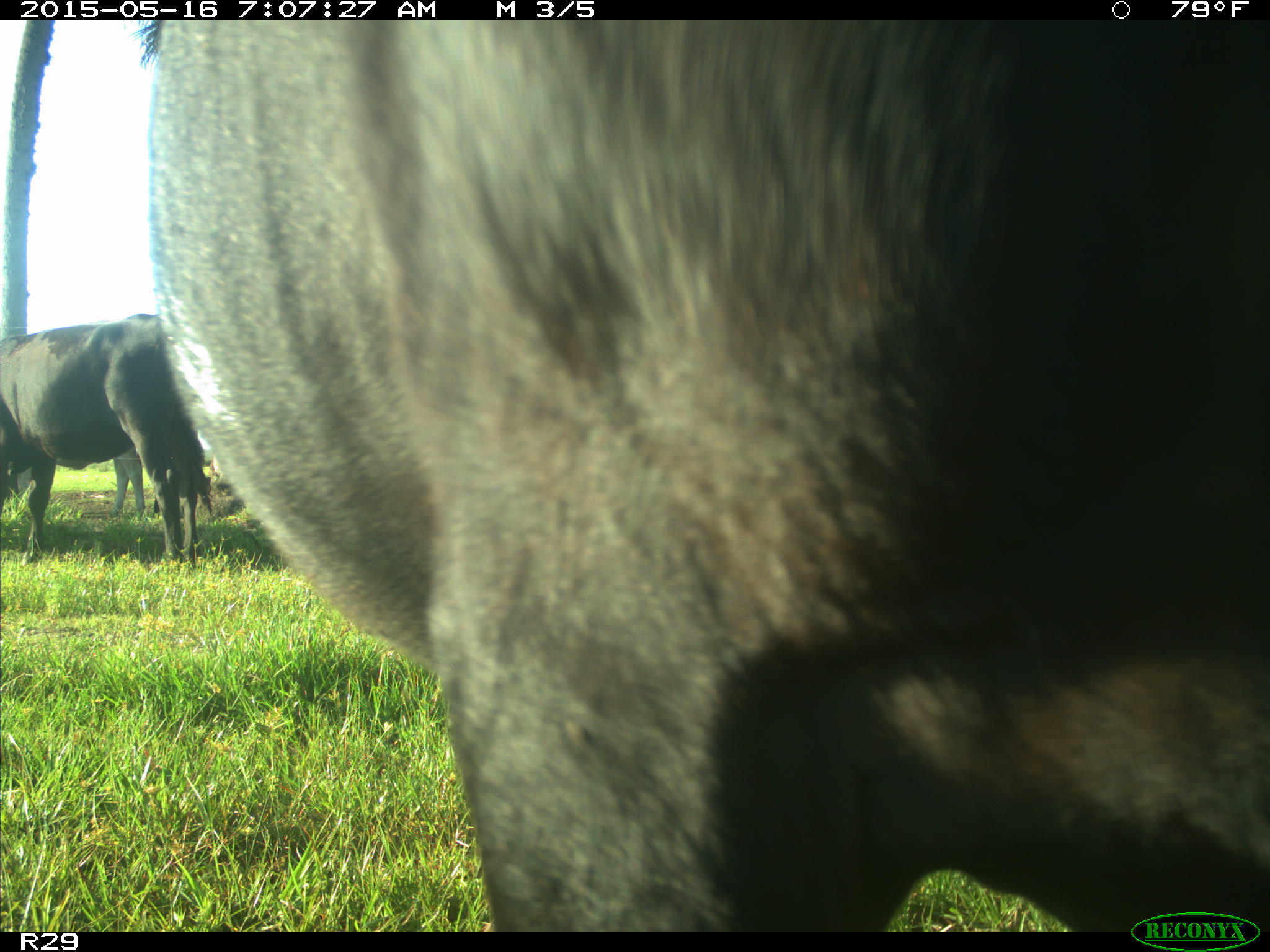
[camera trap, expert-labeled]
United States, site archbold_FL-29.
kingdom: Animalia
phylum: Chordata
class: Mammalia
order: Artiodactyla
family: Bovidae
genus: Bos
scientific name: Bos taurus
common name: domestic cow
Bos taurus (domestic cow).